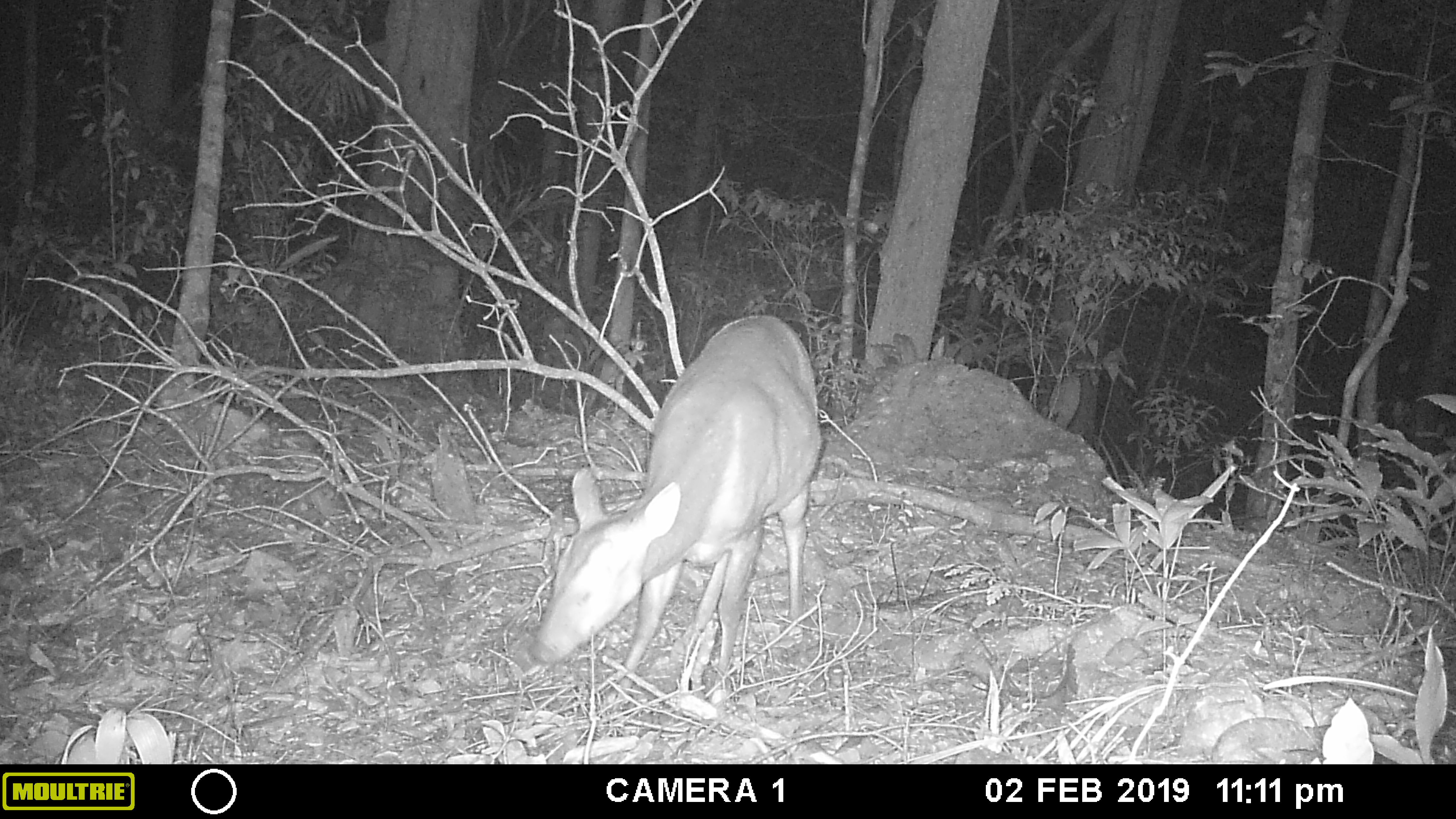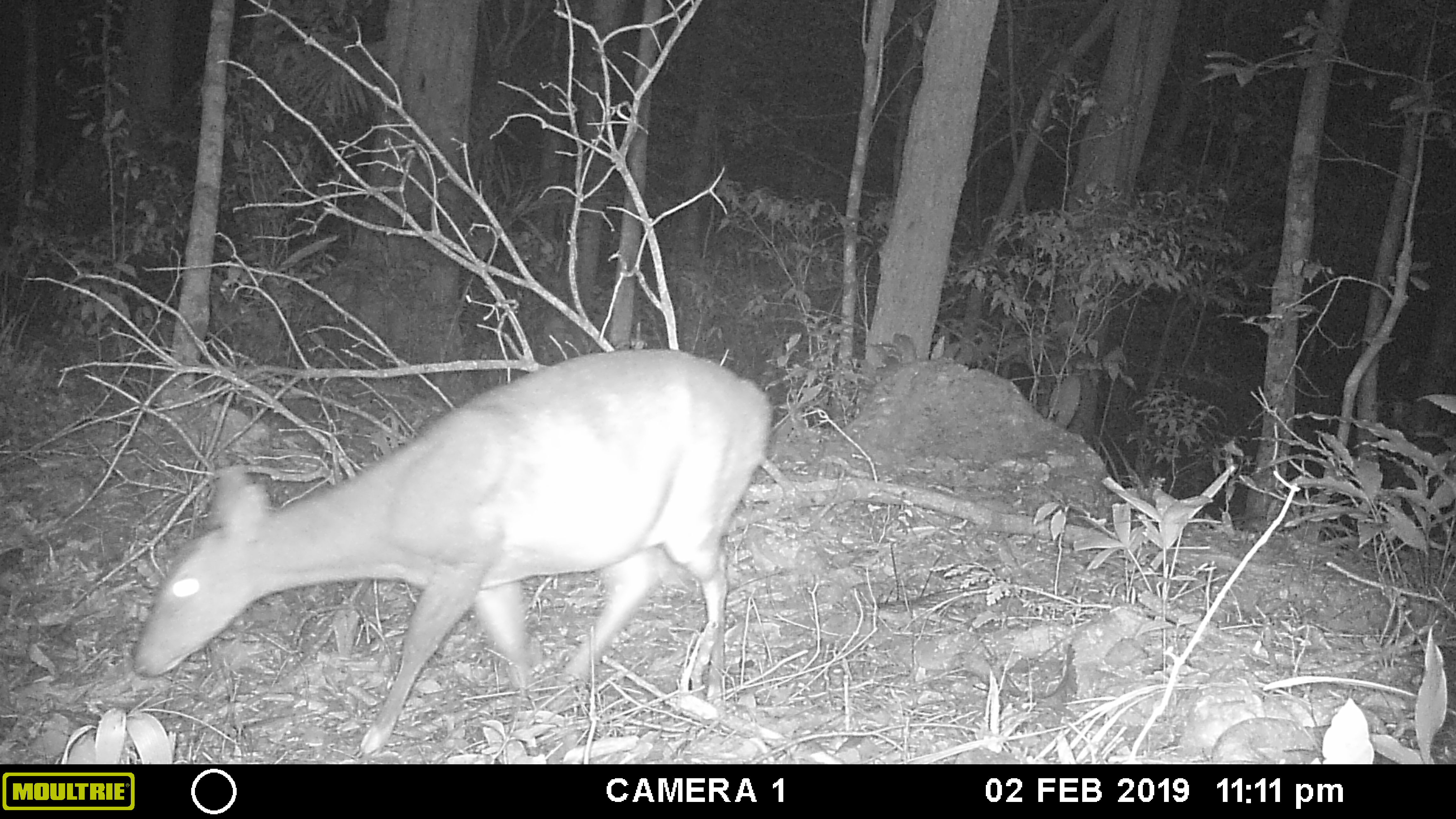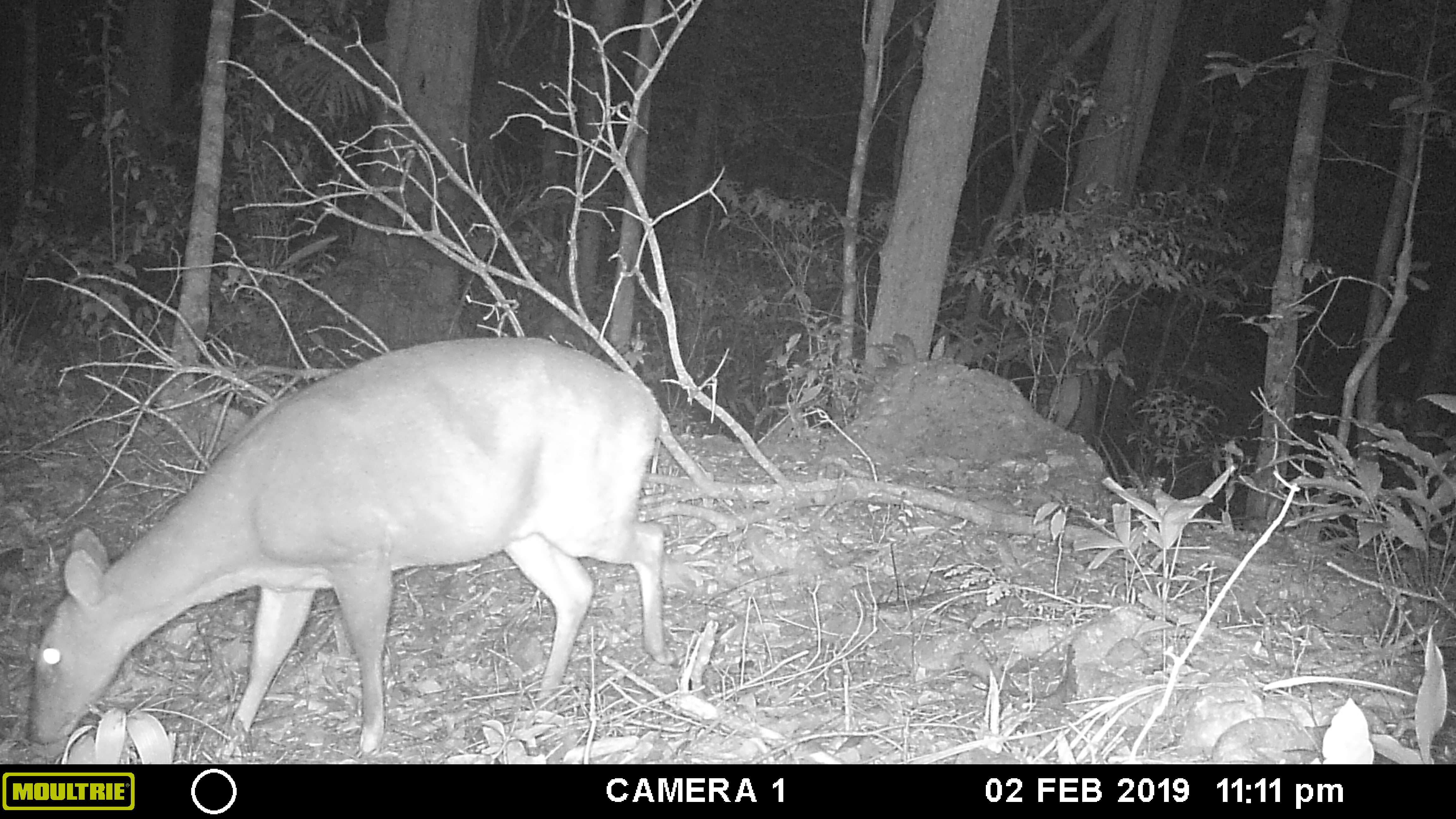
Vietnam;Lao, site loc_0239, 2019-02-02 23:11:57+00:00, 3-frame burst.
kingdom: Animalia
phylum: Chordata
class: Mammalia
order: Artiodactyla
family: Cervidae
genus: Muntiacus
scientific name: Muntiacus vuquangensis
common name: large-antlered muntjac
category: large antlered muntjac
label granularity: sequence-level